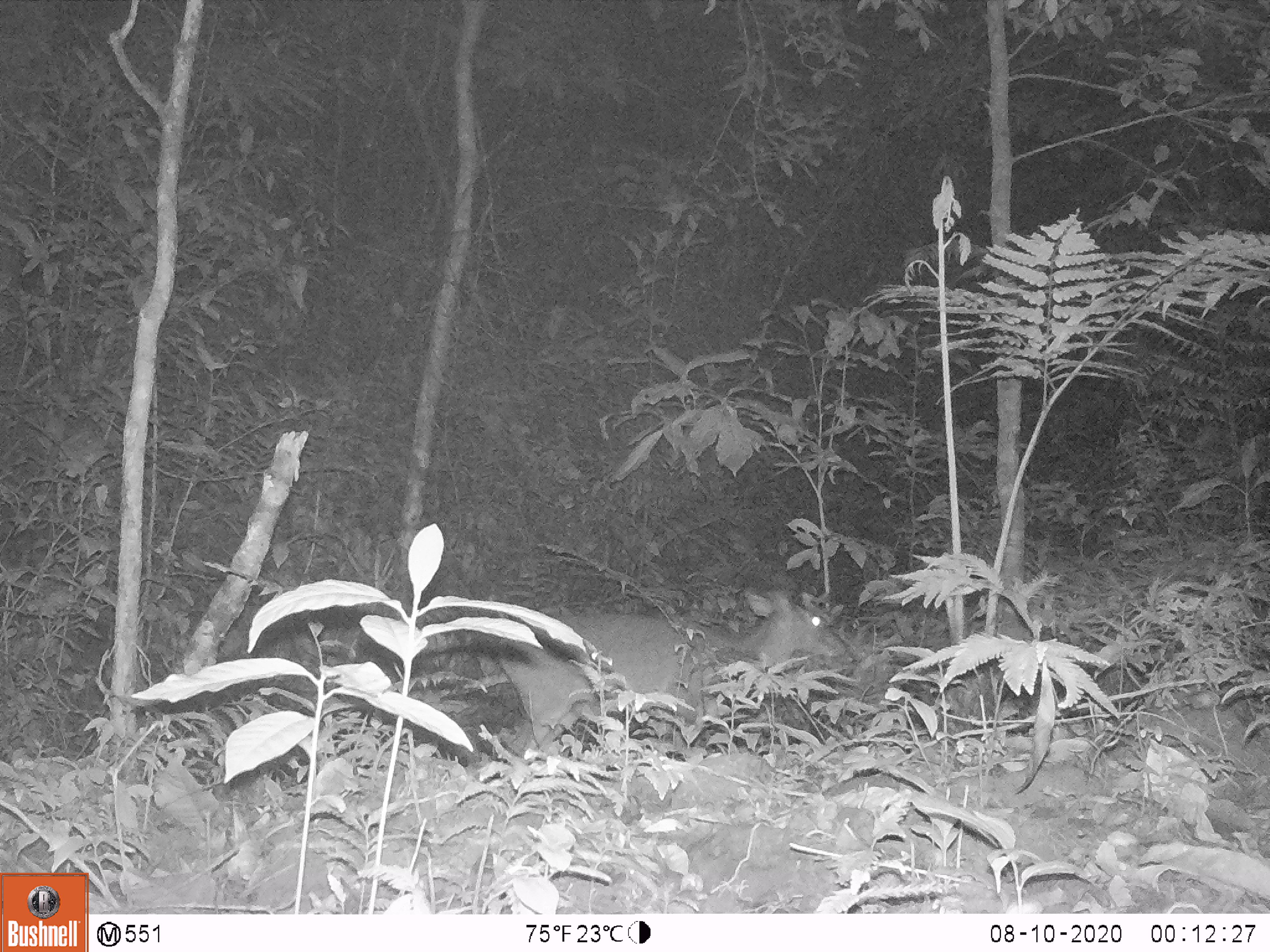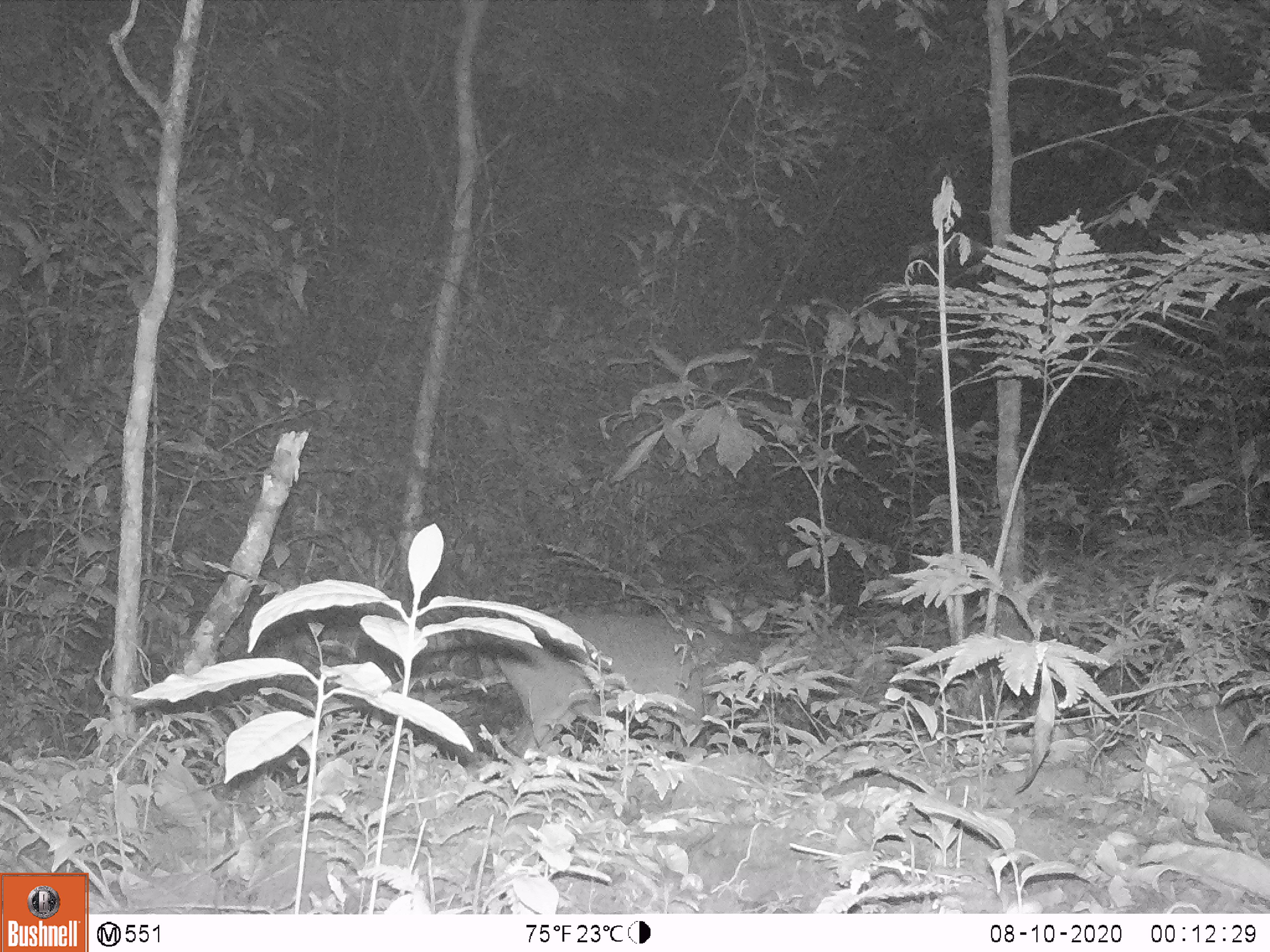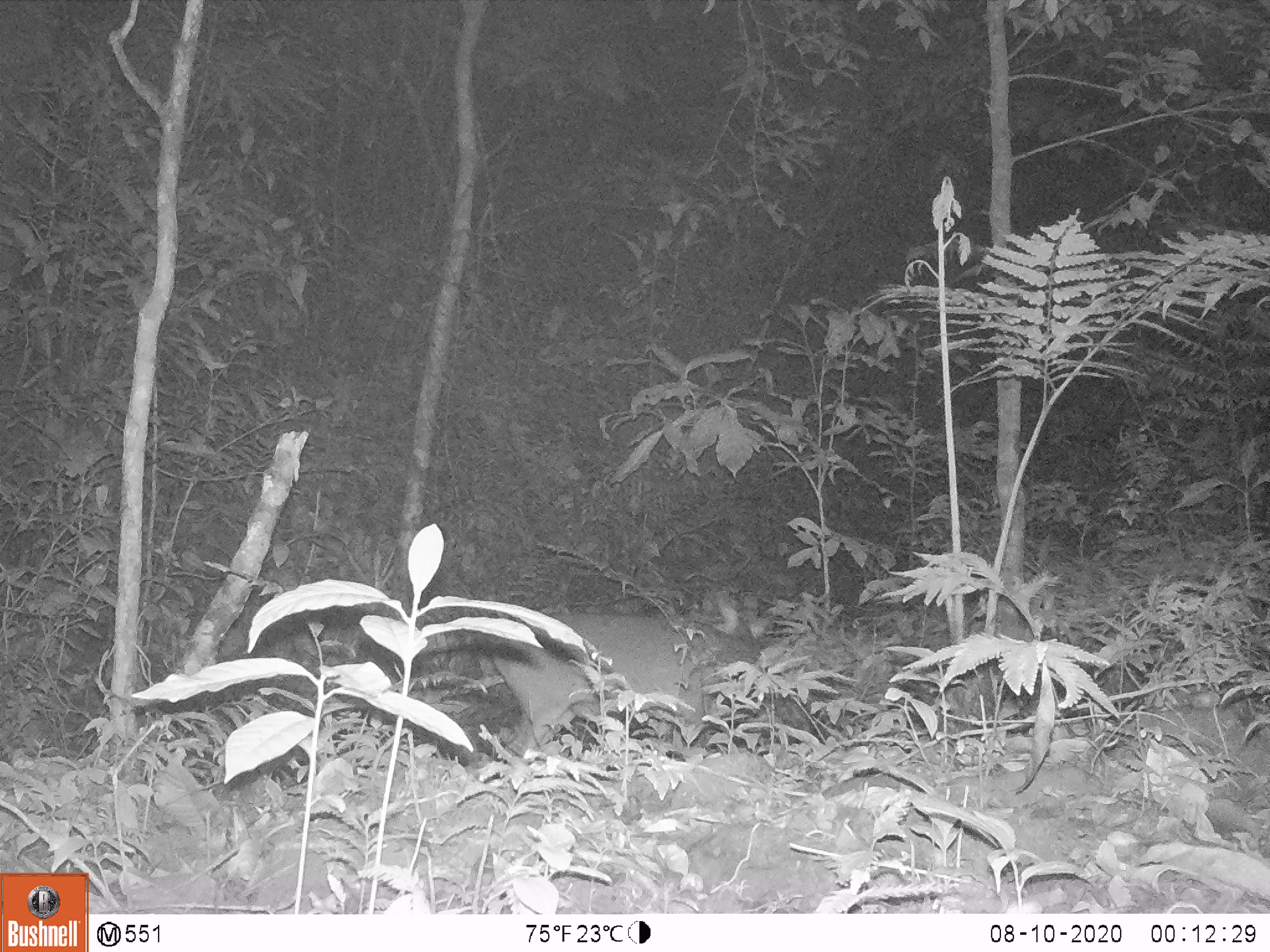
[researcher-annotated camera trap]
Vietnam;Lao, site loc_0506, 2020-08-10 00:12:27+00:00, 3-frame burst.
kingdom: Animalia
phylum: Chordata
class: Mammalia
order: Artiodactyla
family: Cervidae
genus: Muntiacus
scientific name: Muntiacus vuquangensis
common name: large-antlered muntjac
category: large antlered muntjac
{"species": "large antlered muntjac (large-antlered muntjac) (Muntiacus vuquangensis)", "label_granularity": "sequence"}